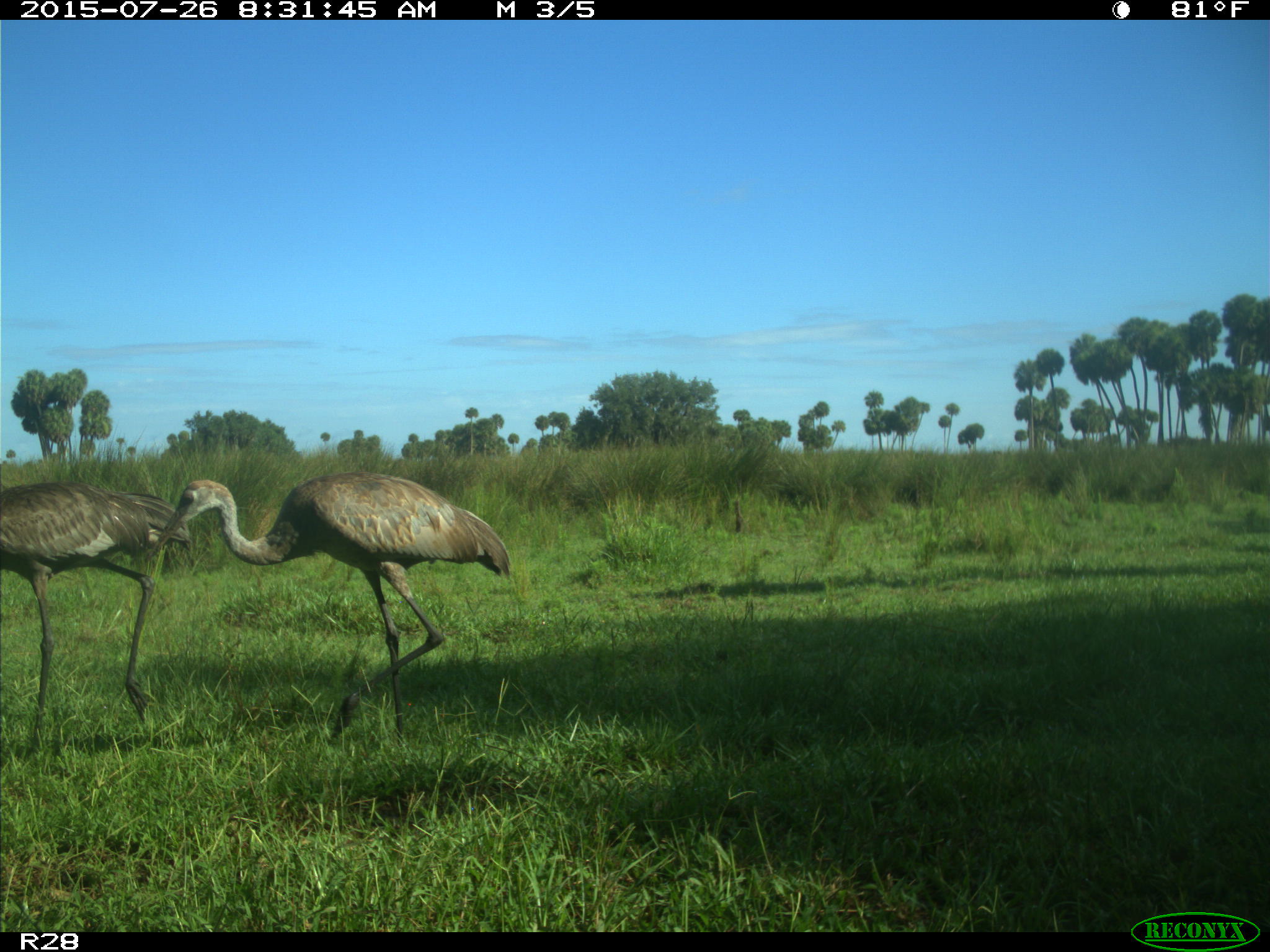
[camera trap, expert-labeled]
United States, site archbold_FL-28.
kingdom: Animalia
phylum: Chordata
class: Aves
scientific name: Aves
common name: birds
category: unidentified bird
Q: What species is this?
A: Unidentified bird (birds) (Aves).